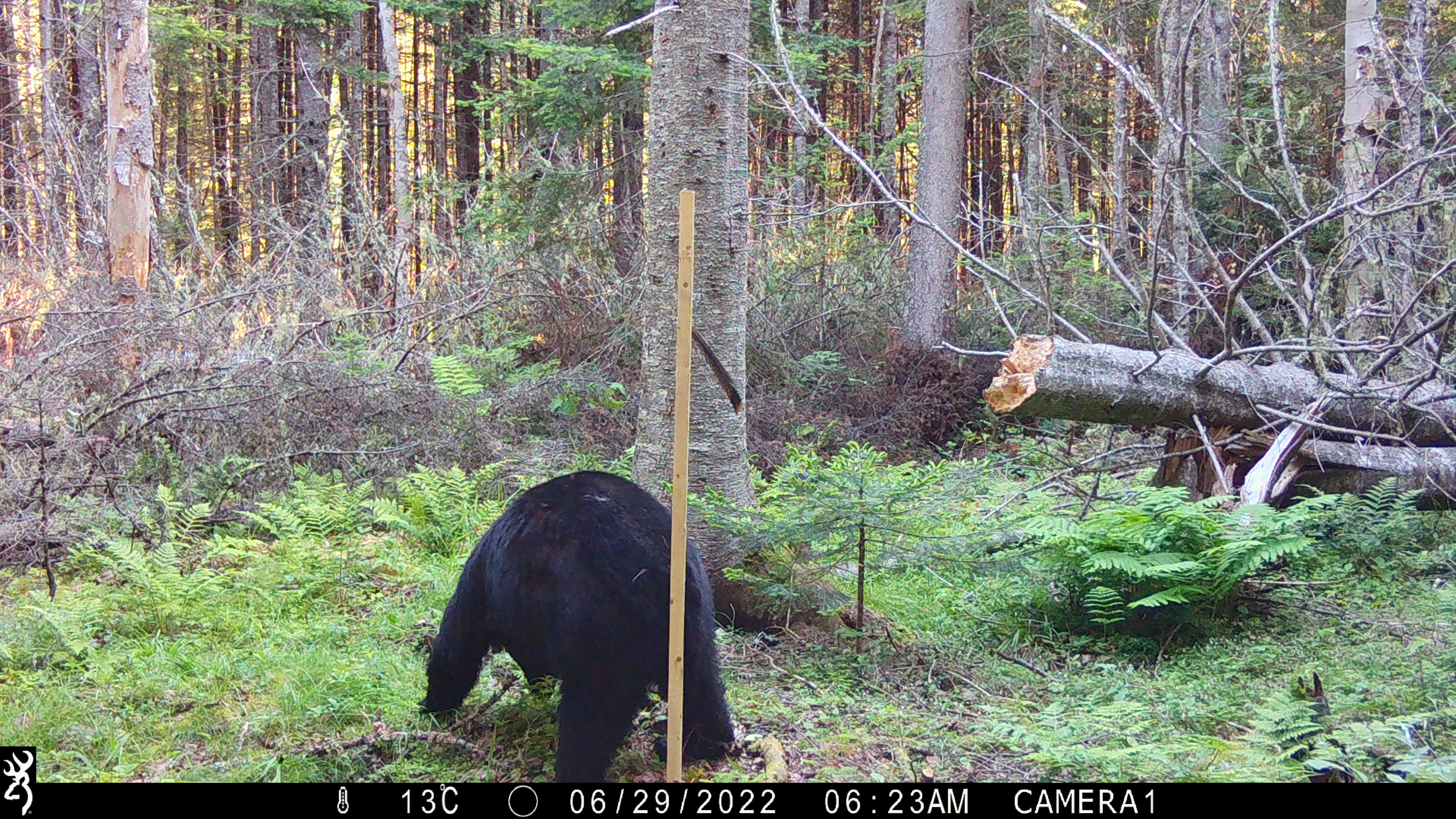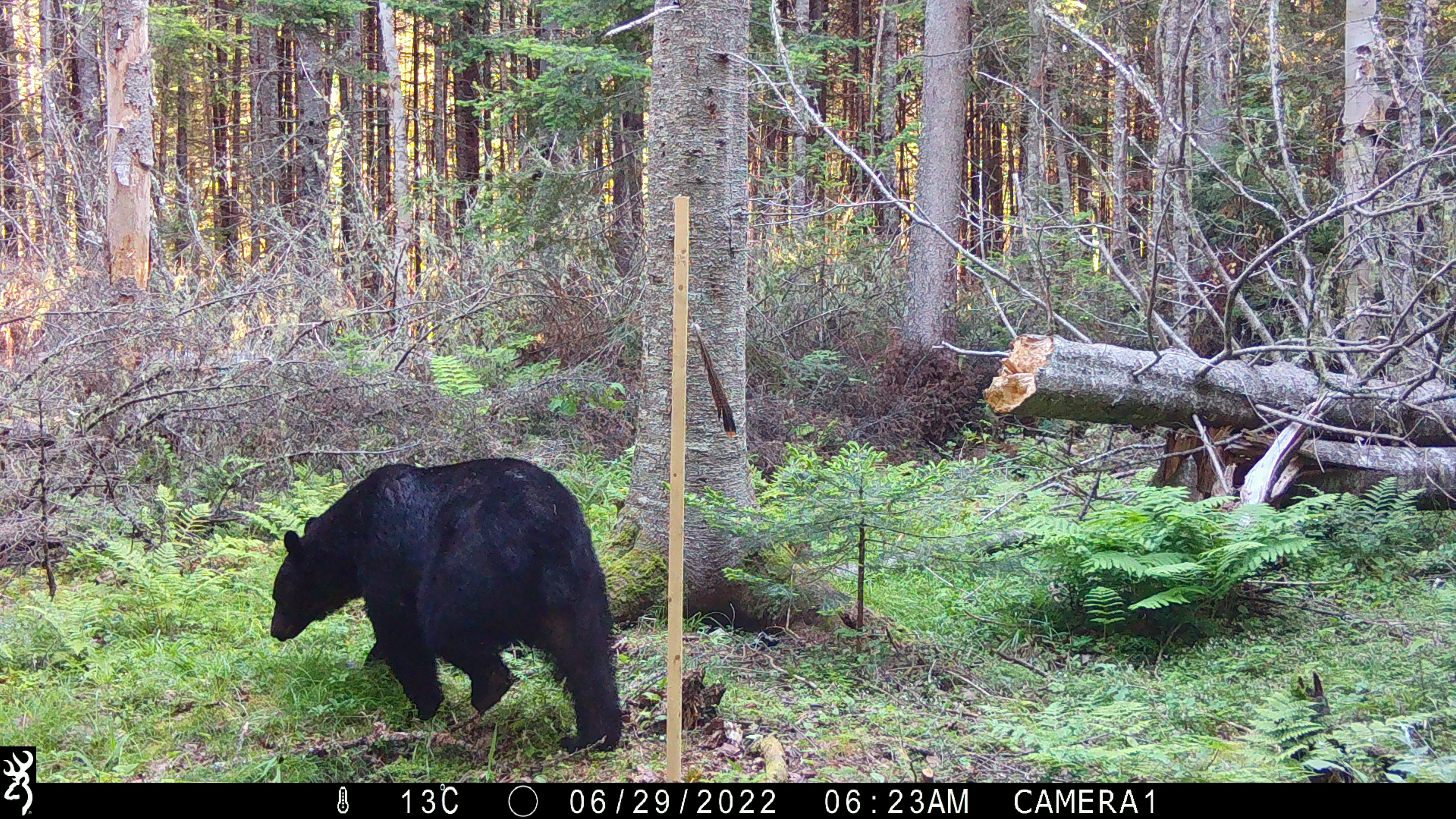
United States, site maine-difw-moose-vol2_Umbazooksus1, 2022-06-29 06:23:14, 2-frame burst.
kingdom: Animalia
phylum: Chordata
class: Mammalia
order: Carnivora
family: Ursidae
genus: Ursus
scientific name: Ursus americanus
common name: black bear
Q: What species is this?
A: Black bear (Ursus americanus).